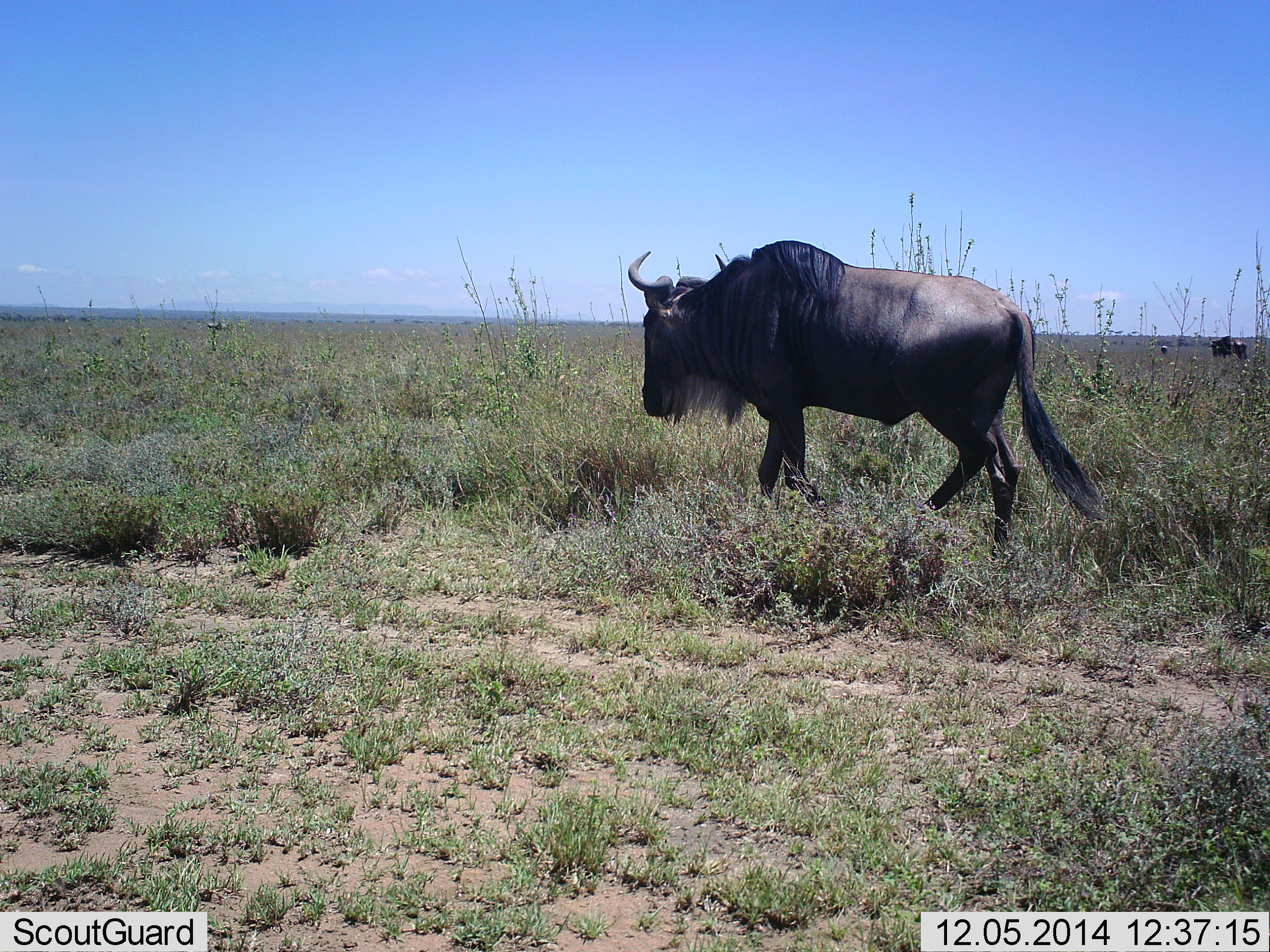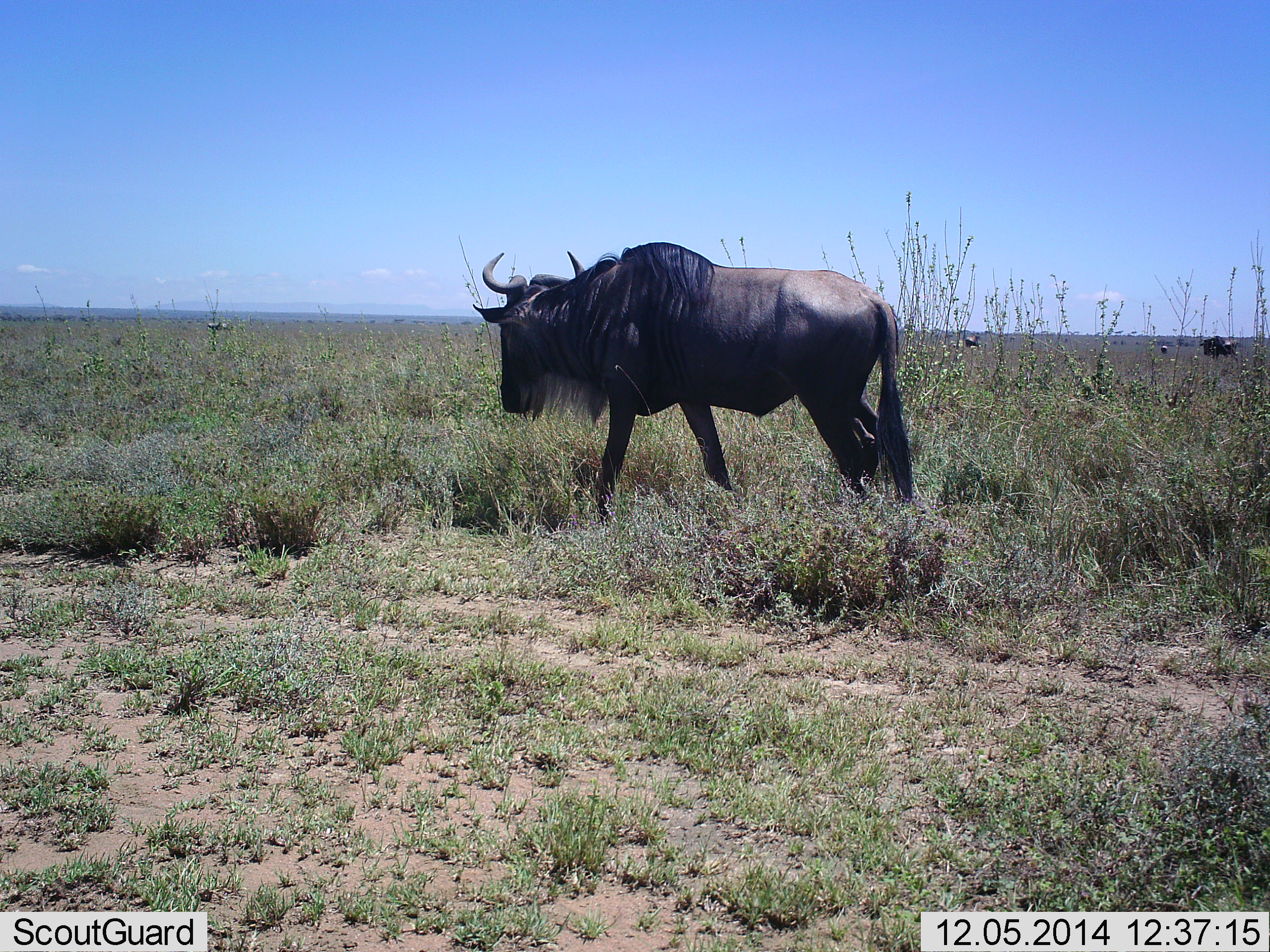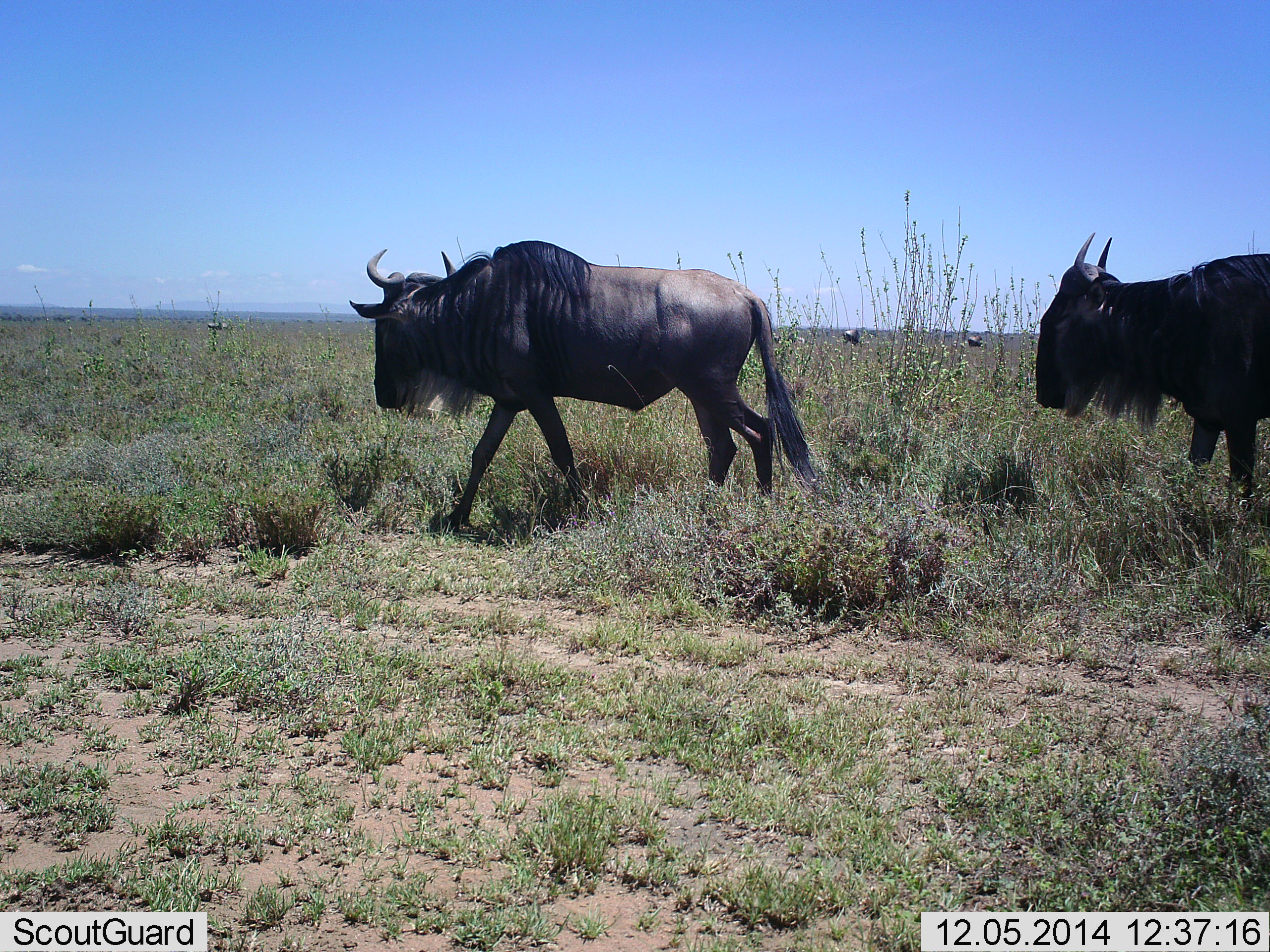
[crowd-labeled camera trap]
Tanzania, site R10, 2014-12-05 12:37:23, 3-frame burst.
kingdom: Animalia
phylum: Chordata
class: Mammalia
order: Artiodactyla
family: Bovidae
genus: Connochaetes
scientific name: Connochaetes taurinus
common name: blue wildebeest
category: wildebeest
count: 3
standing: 20%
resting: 0%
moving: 80%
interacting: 0%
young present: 0%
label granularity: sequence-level